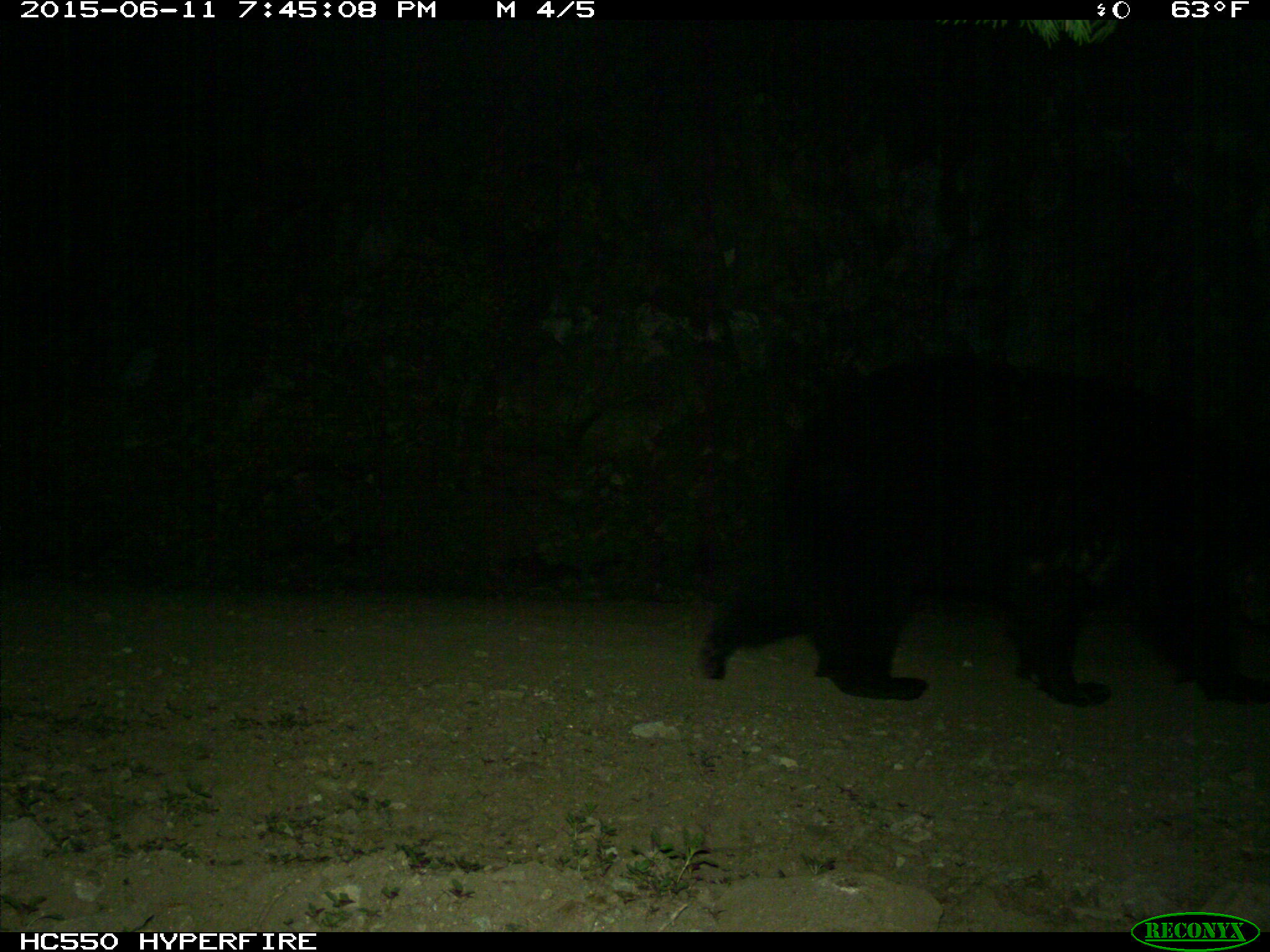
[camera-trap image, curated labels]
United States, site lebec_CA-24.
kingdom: Animalia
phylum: Chordata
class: Mammalia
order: Carnivora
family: Ursidae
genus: Ursus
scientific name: Ursus americanus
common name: american black bear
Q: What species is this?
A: Ursus americanus (american black bear).